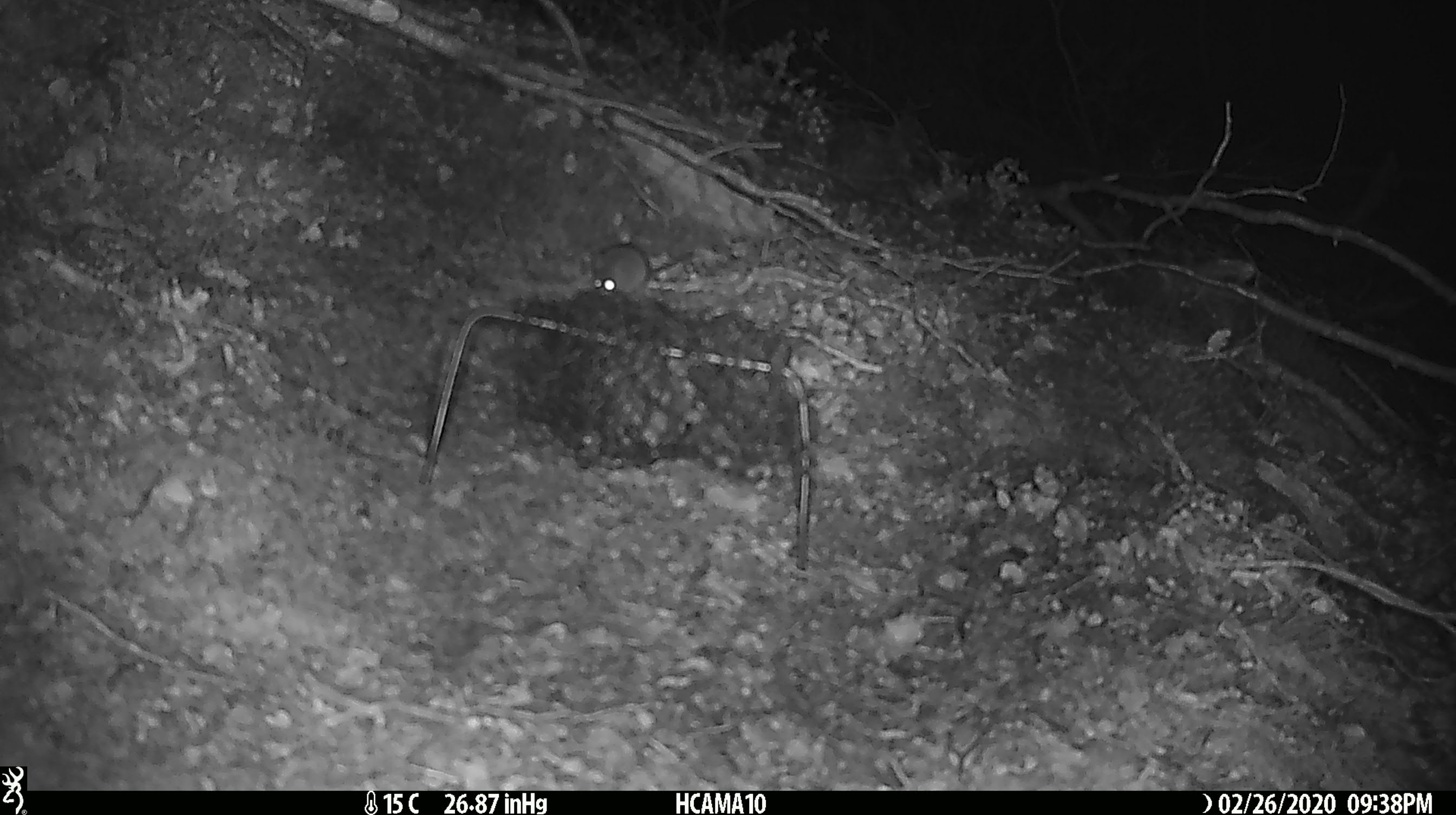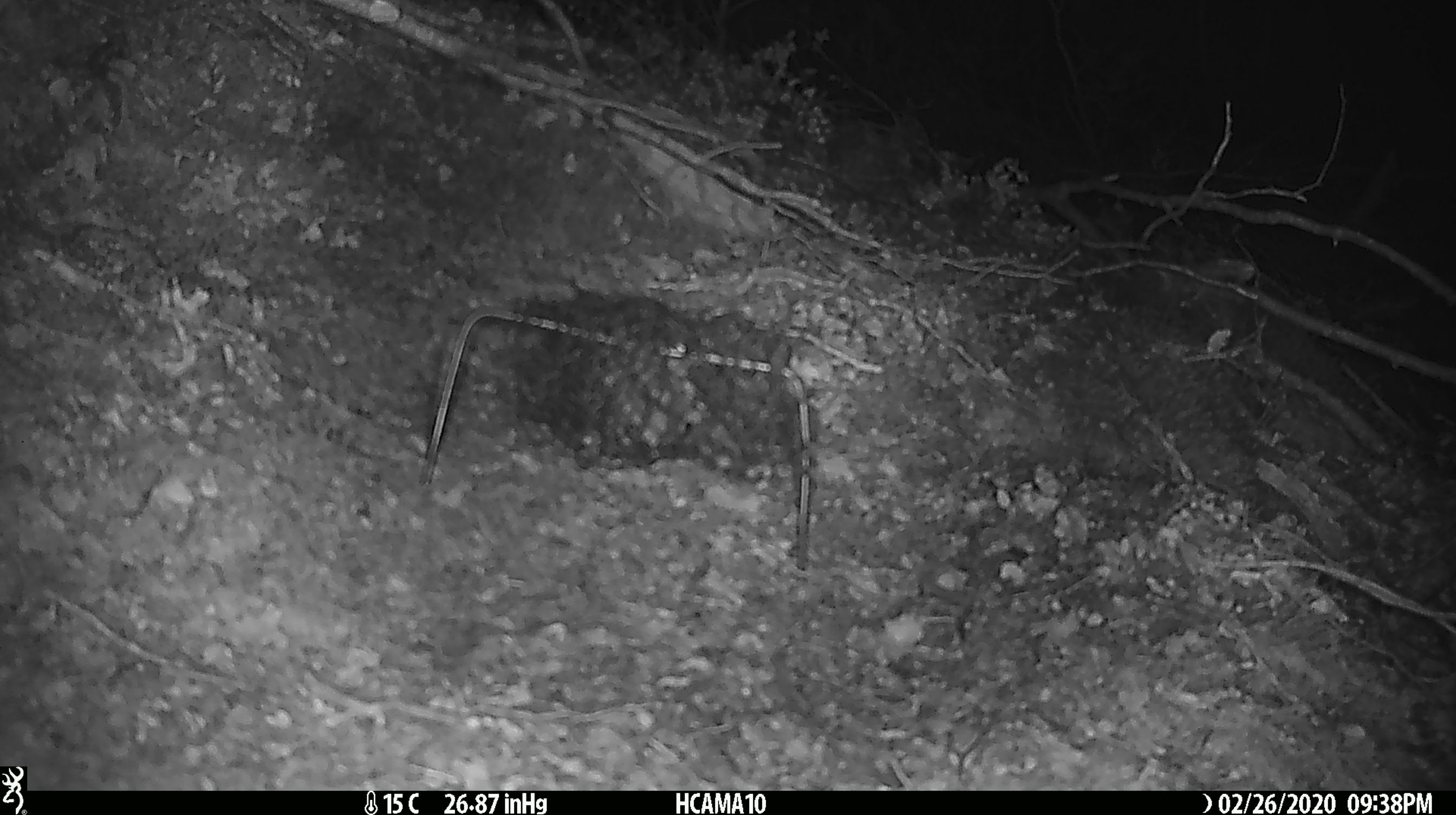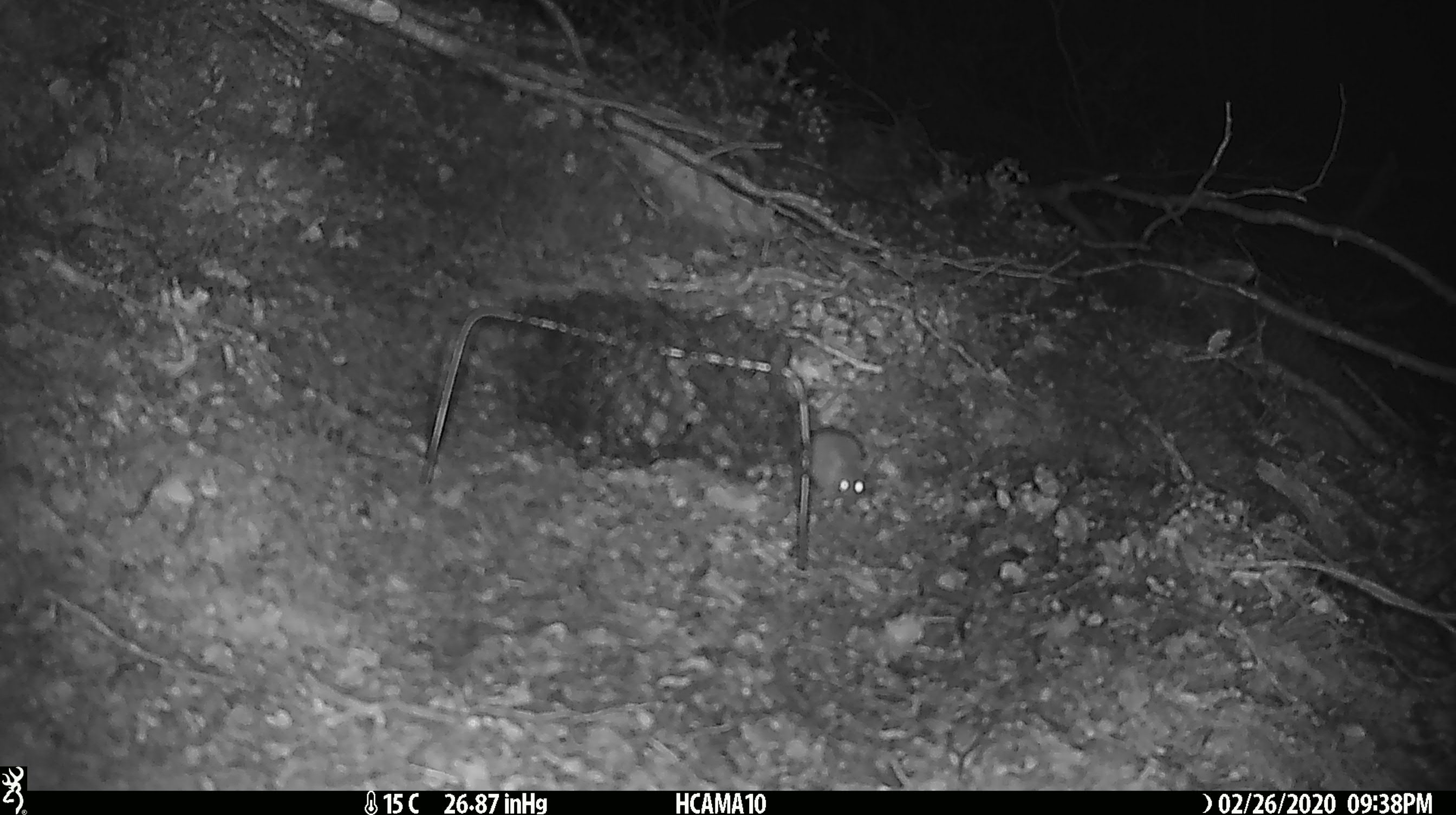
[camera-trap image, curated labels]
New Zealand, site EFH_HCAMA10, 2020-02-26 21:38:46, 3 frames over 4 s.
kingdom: Animalia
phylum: Chordata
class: Mammalia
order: Rodentia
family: Muridae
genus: Mus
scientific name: Mus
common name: mouse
Mouse (Mus).